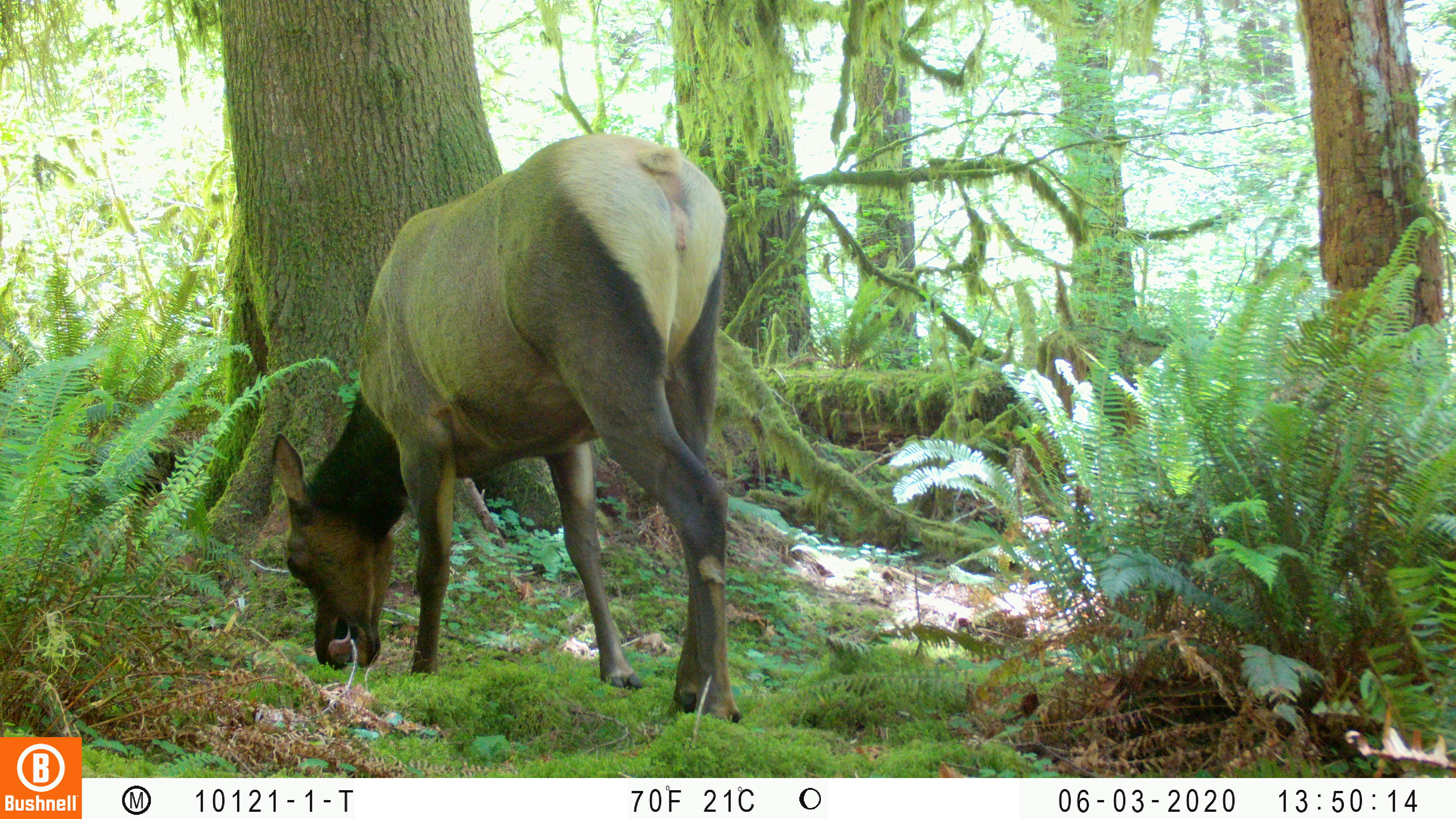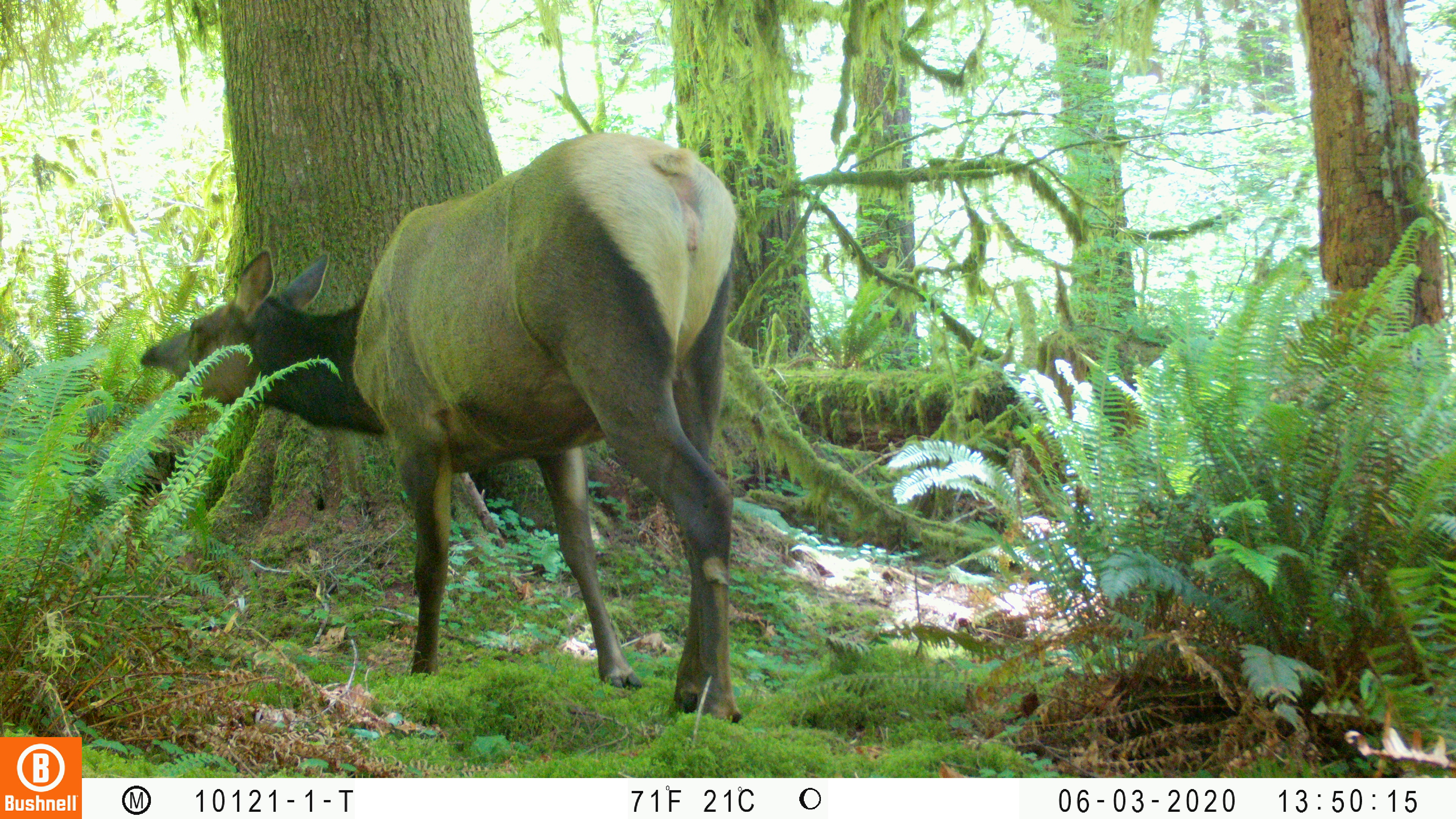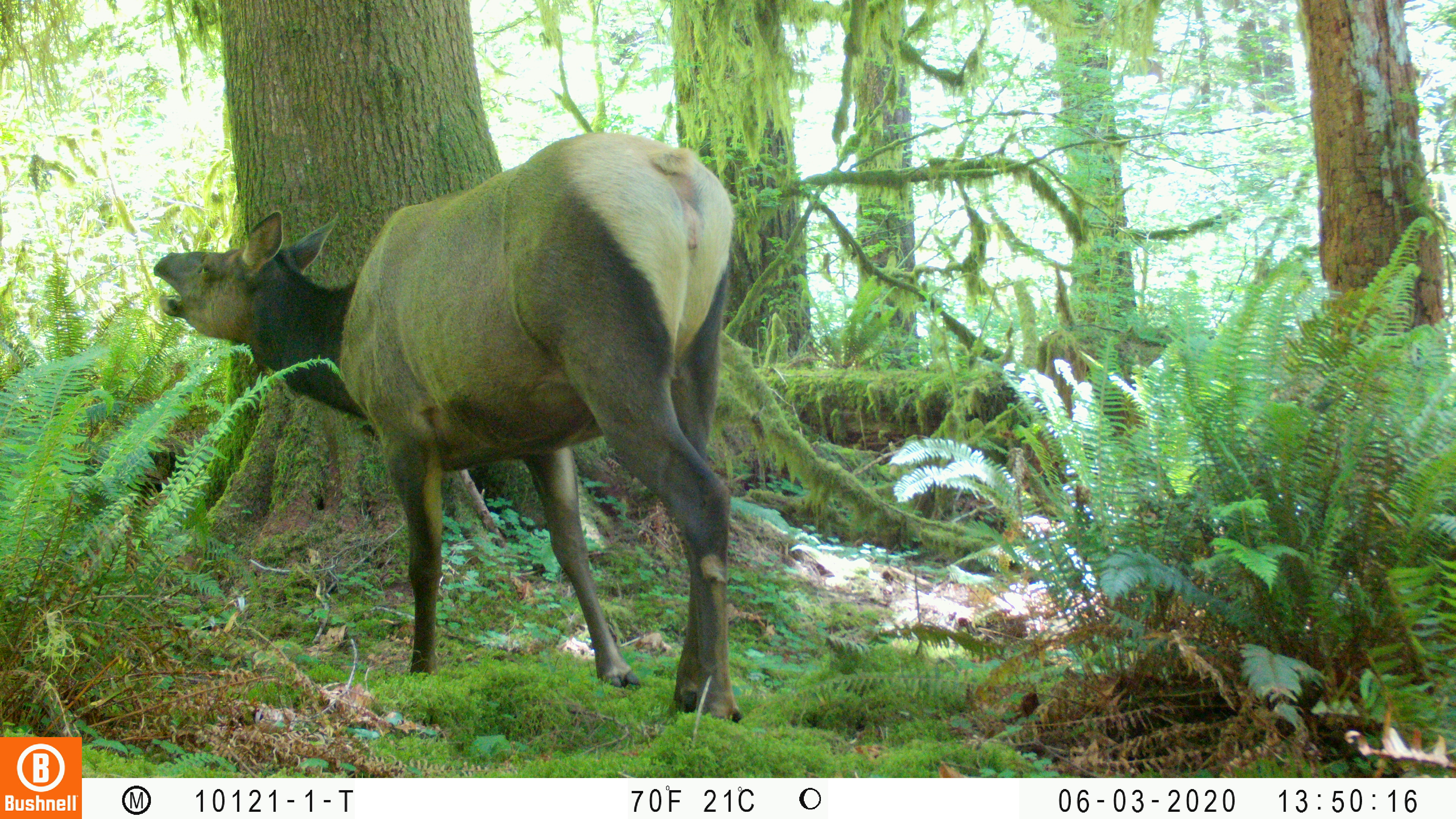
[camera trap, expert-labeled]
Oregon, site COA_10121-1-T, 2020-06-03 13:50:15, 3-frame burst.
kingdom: Animalia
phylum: Chordata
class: Mammalia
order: Artiodactyla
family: Cervidae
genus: Cervus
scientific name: Cervus canadensis roosevelti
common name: roosevelt elk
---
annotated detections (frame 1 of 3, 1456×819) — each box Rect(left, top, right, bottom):
roosevelt elk: Rect(258, 124, 742, 729)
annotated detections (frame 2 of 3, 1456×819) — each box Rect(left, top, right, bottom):
roosevelt elk: Rect(135, 116, 738, 723)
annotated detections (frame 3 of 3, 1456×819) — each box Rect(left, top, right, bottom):
roosevelt elk: Rect(143, 122, 757, 721)